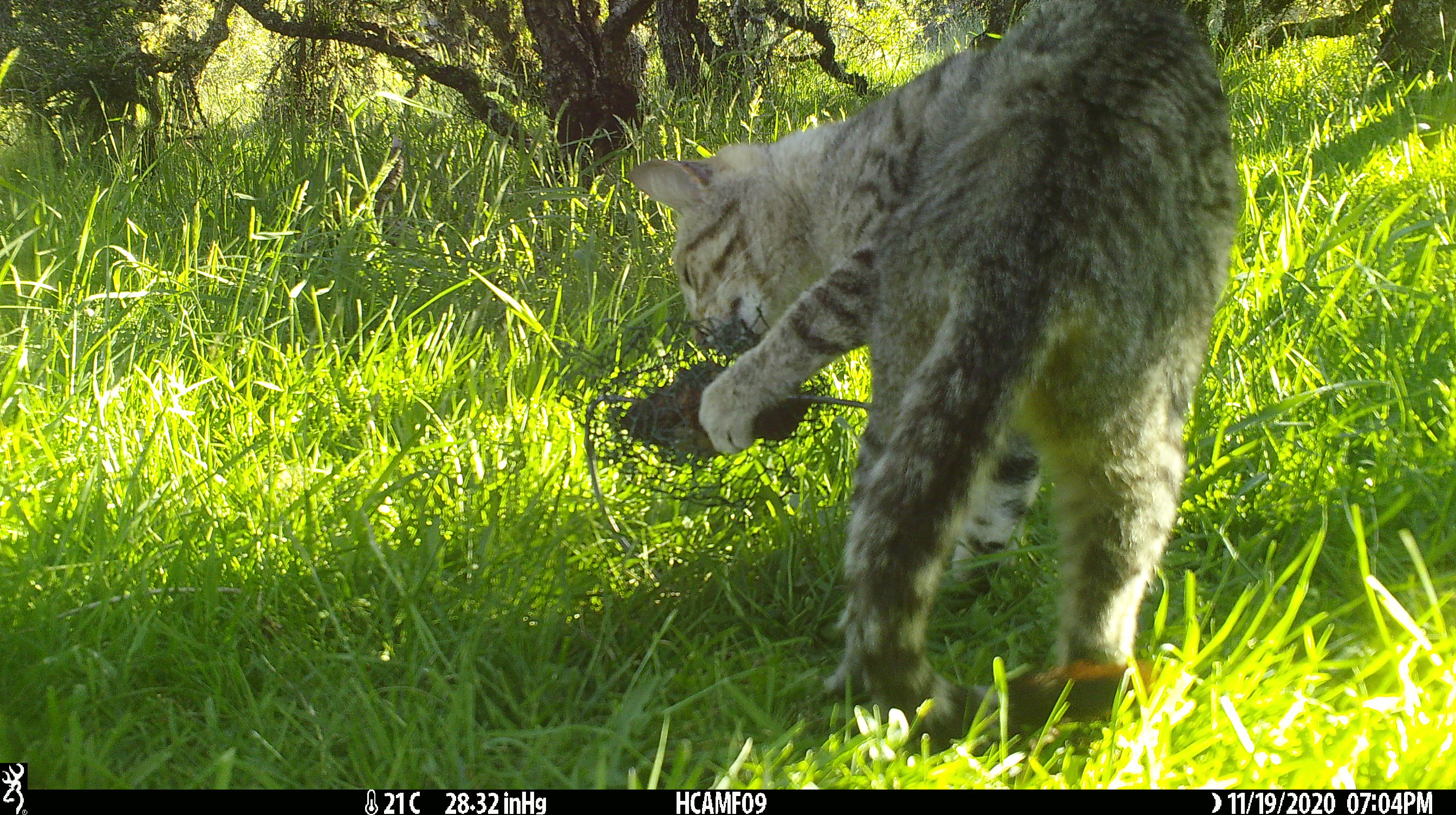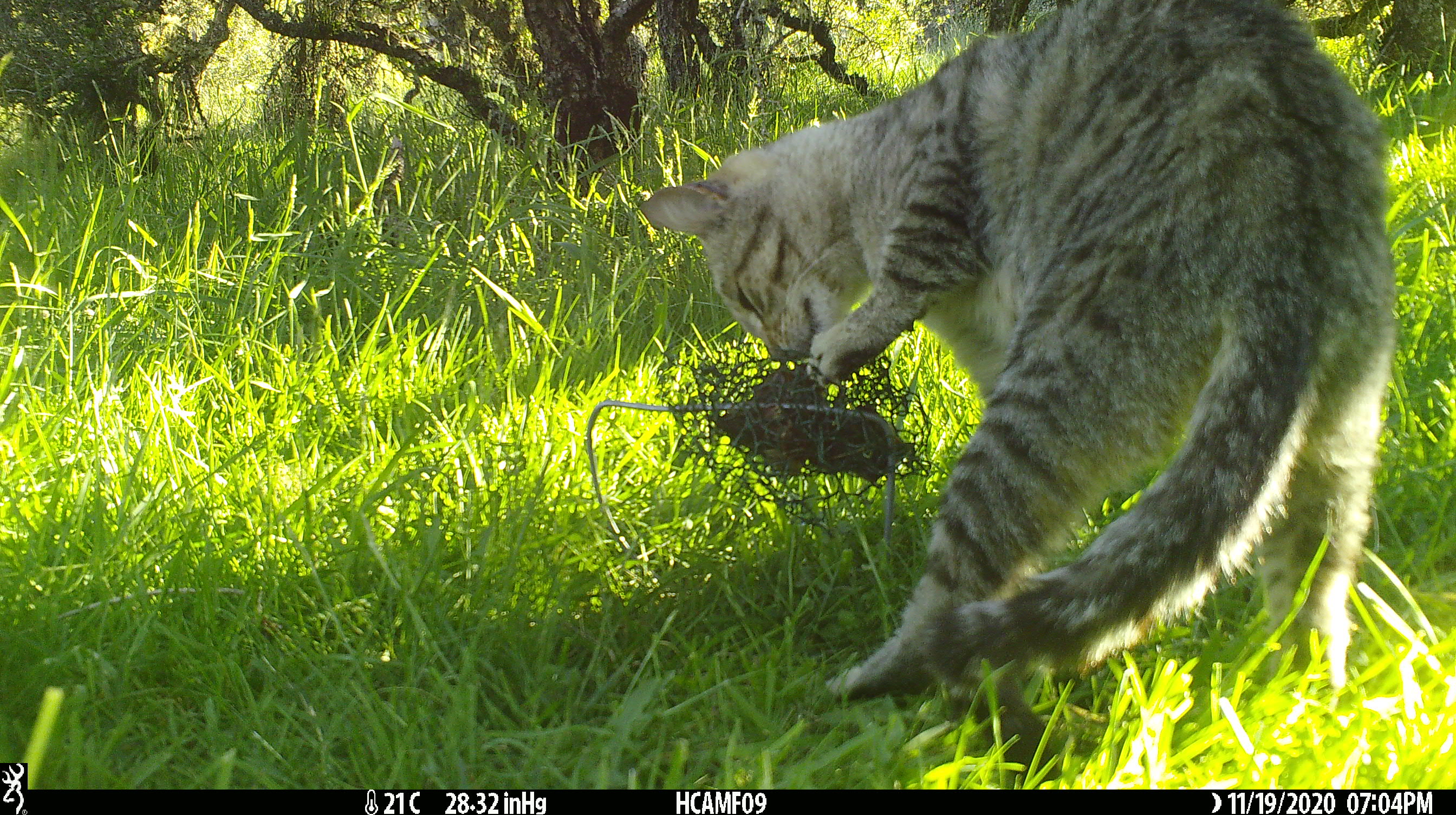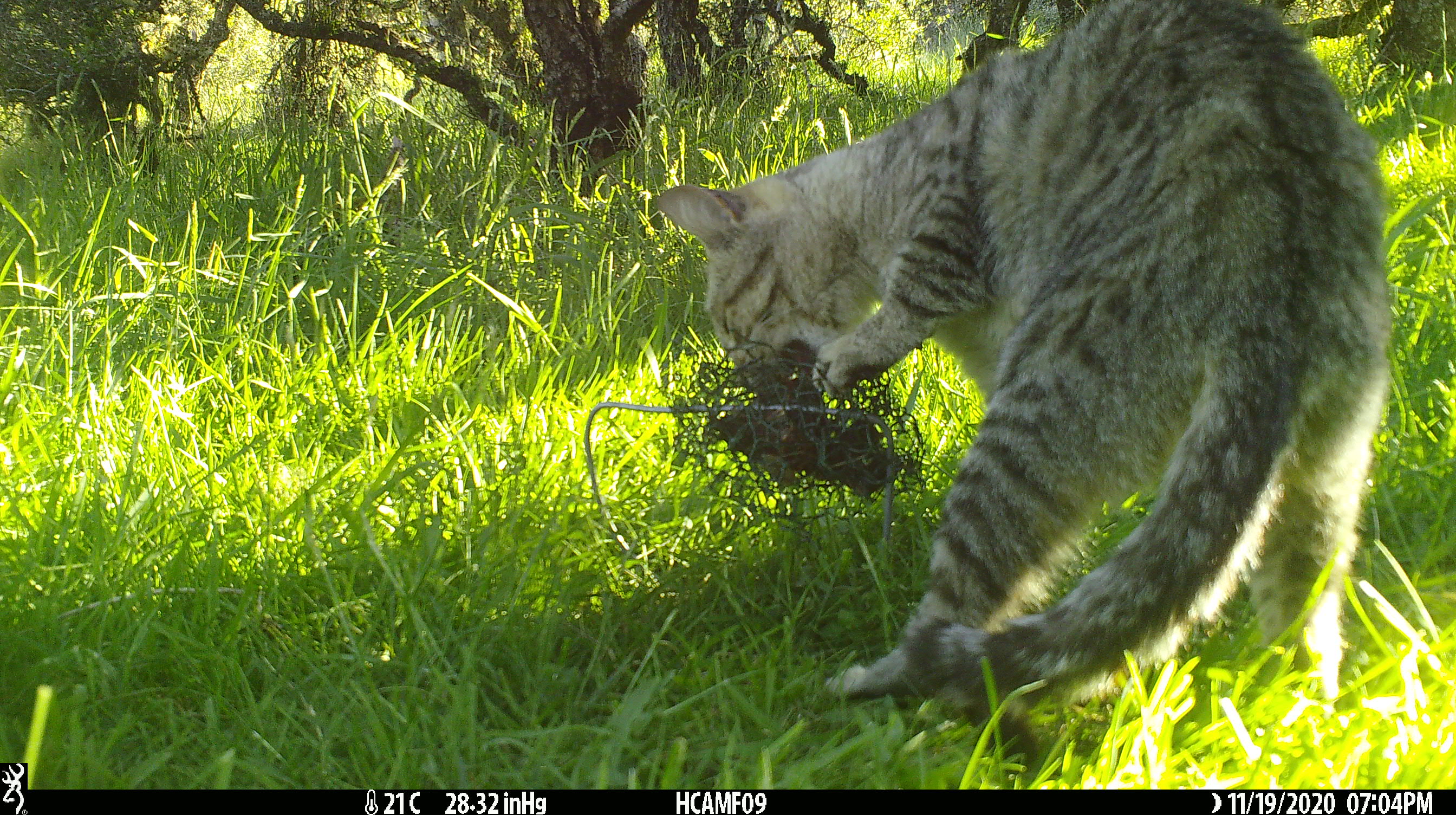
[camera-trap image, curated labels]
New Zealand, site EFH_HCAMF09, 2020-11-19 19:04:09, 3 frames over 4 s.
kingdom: Animalia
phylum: Chordata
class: Mammalia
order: Carnivora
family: Felidae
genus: Felis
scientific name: Felis catus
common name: domestic cat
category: cat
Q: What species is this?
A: Cat (domestic cat) (Felis catus).